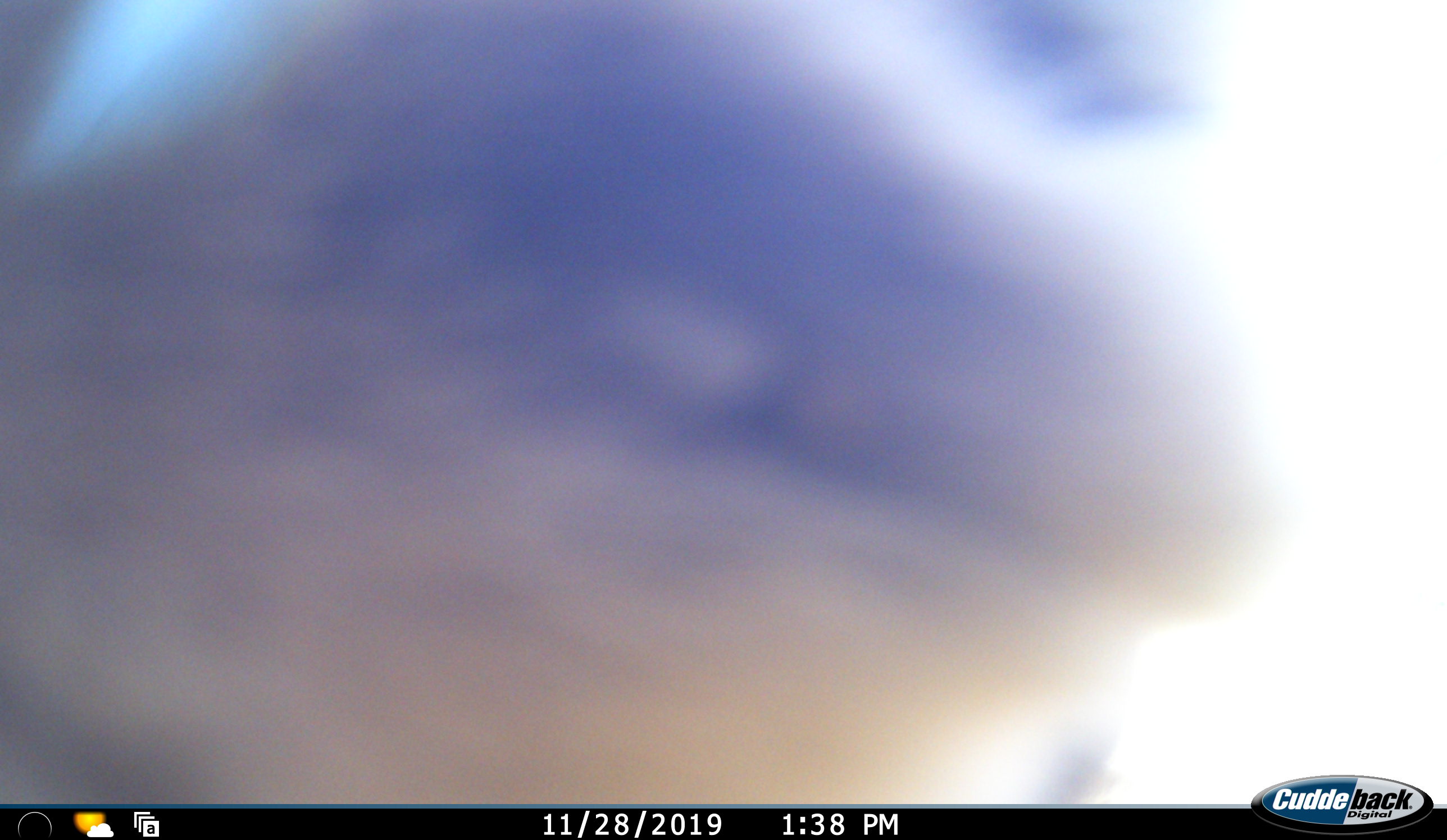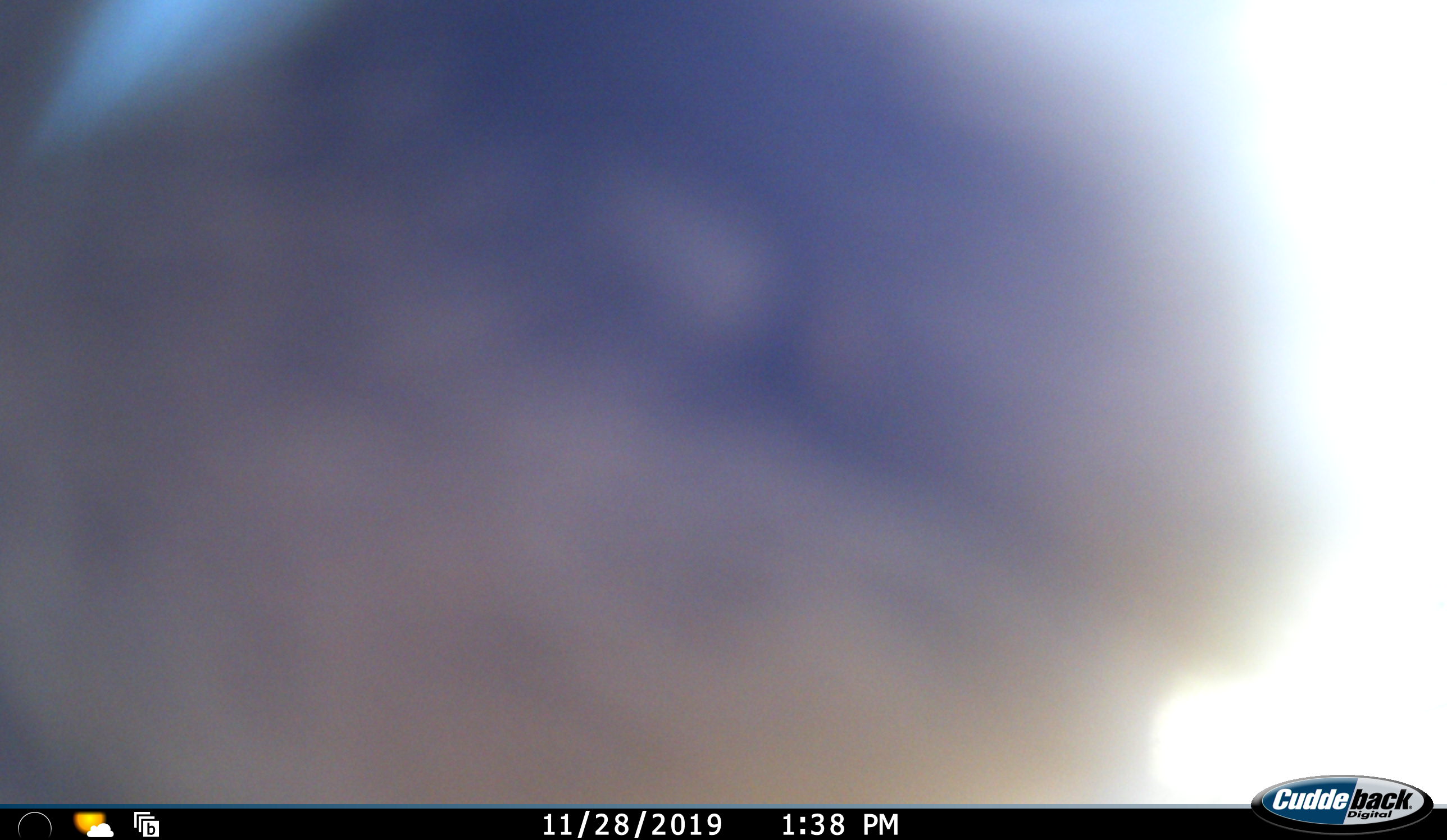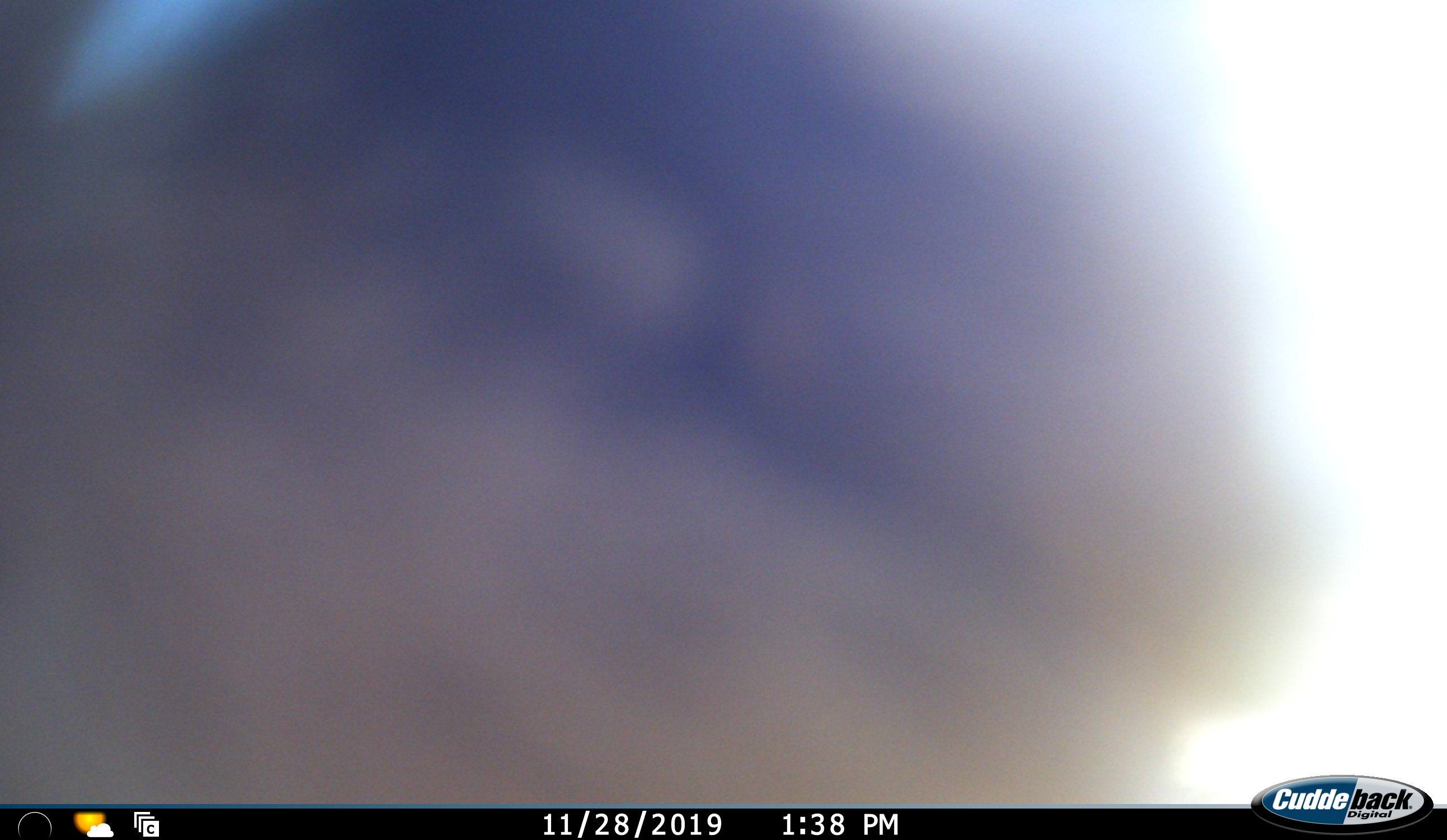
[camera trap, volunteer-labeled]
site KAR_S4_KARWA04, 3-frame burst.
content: unidentified animal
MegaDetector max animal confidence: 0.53